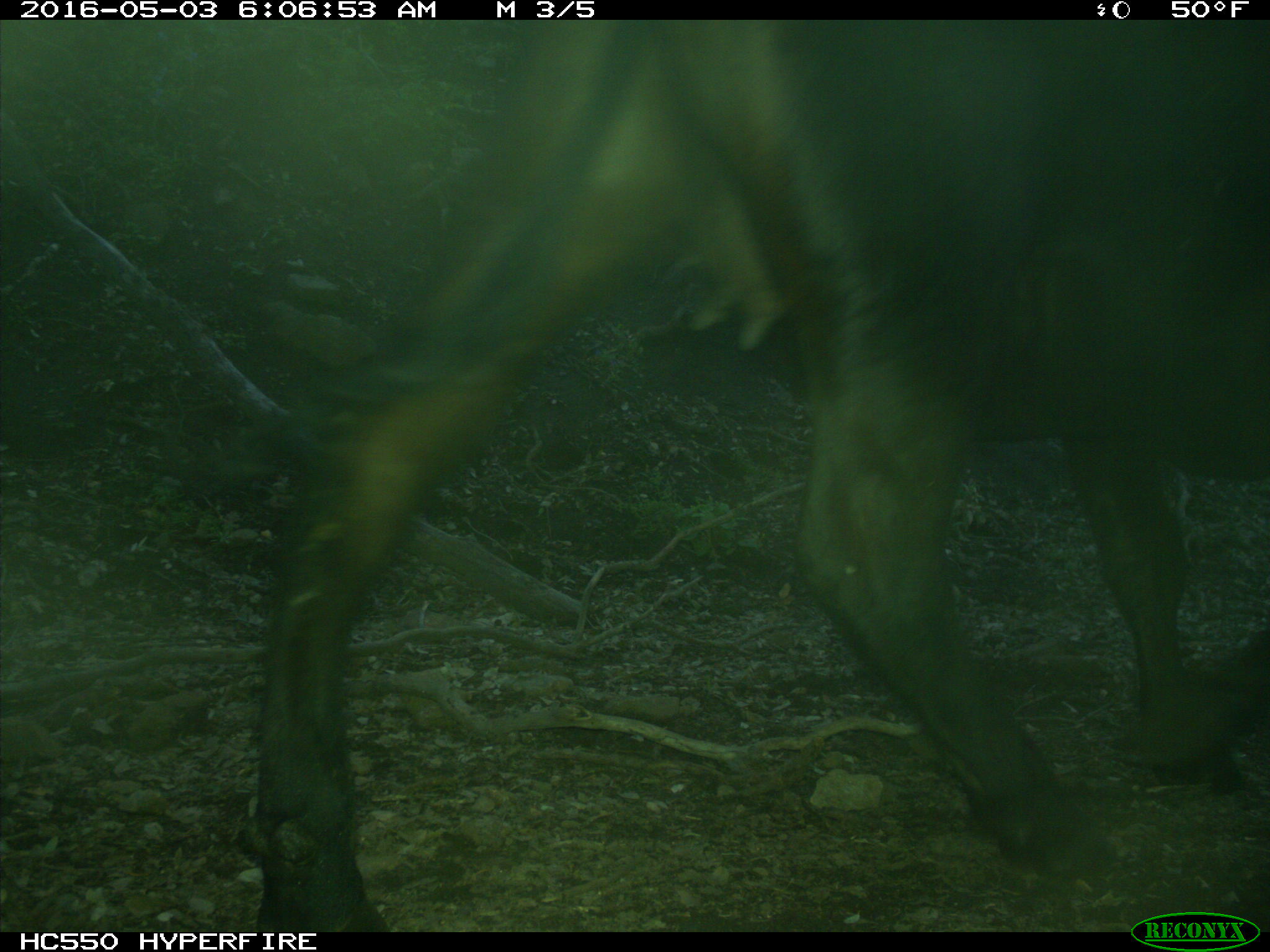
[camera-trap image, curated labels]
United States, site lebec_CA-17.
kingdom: Animalia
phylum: Chordata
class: Mammalia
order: Artiodactyla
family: Bovidae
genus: Bos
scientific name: Bos taurus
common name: domestic cow